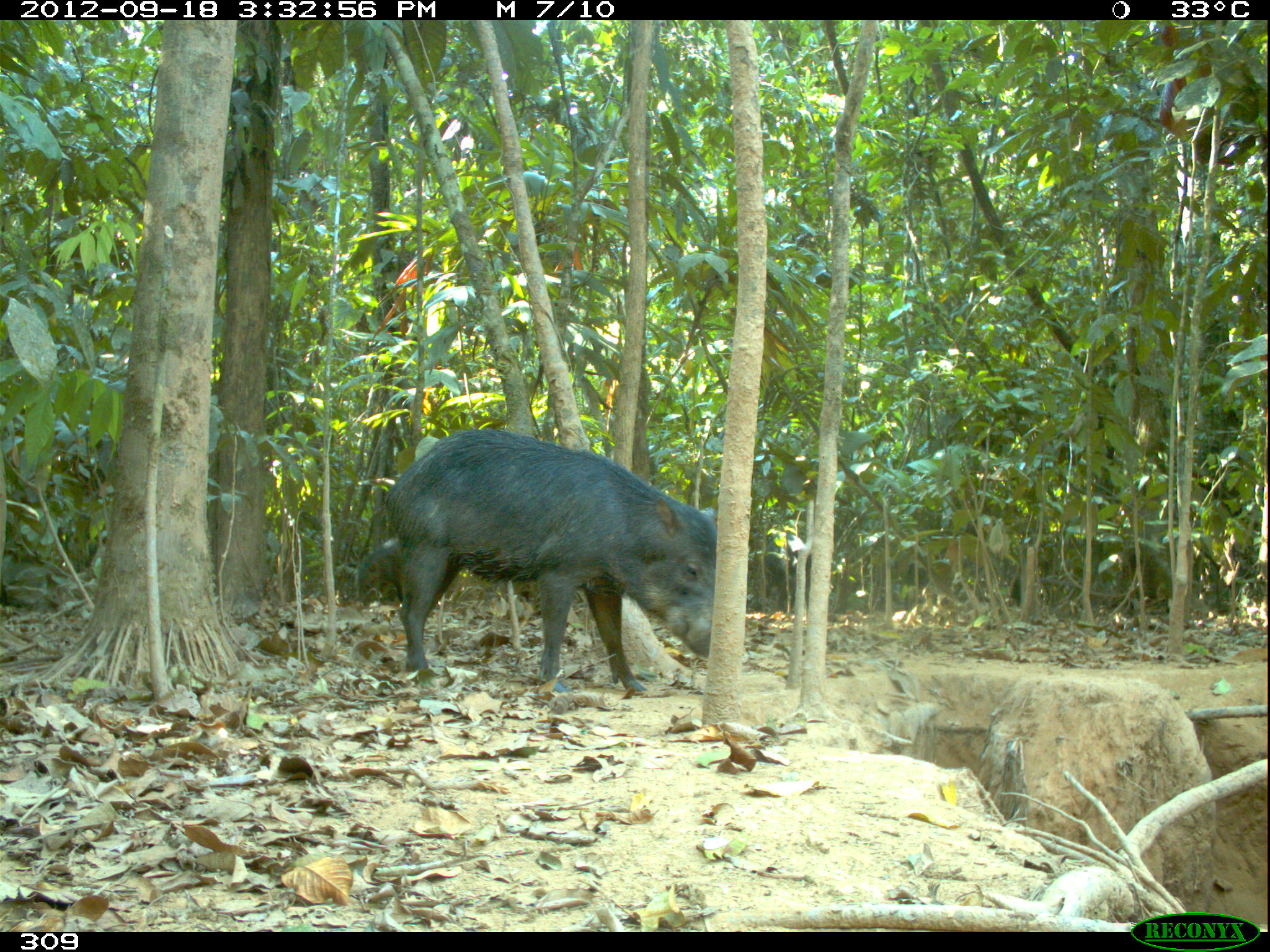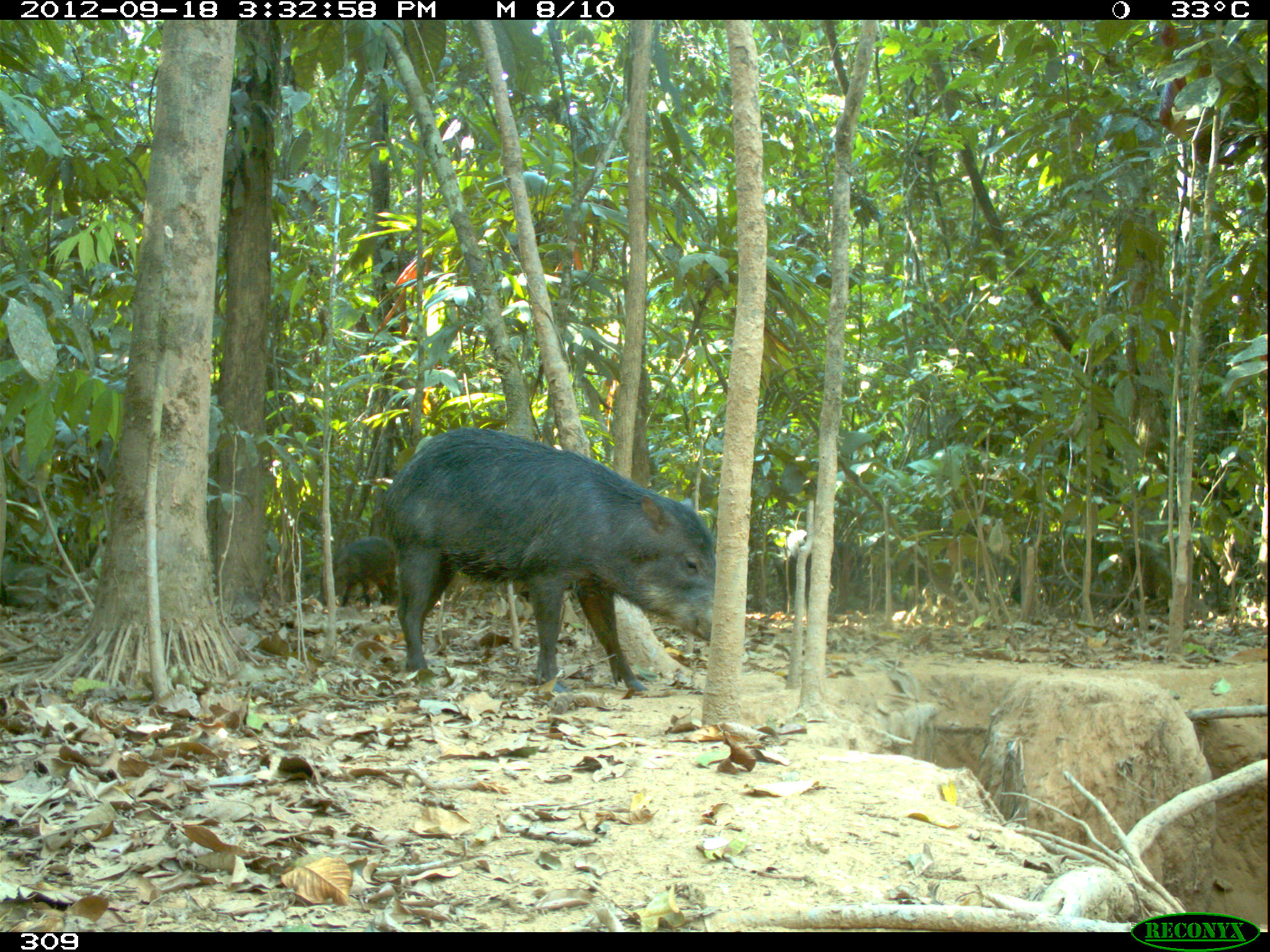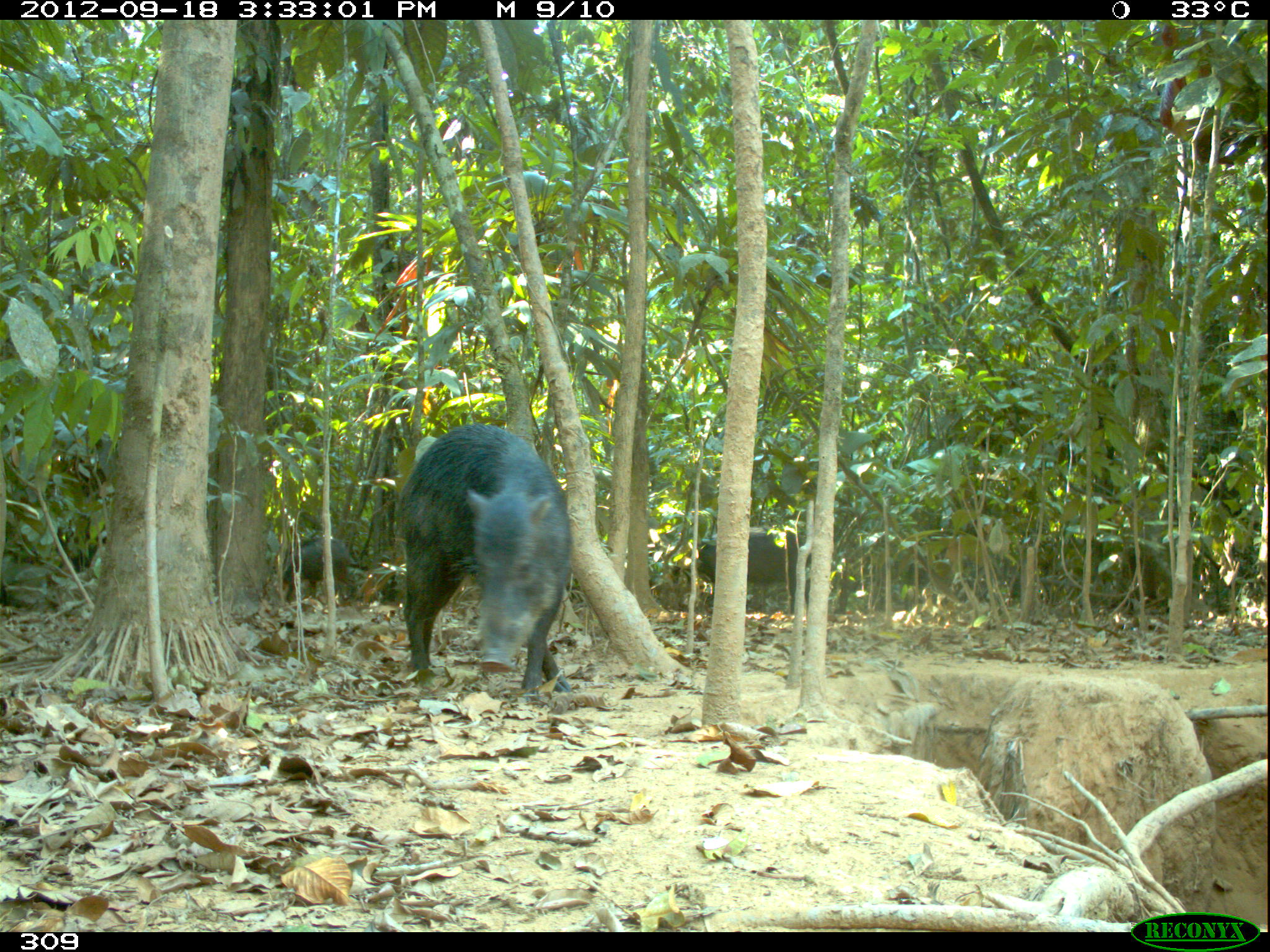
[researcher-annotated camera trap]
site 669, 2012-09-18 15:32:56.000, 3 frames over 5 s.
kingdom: Animalia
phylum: Chordata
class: Mammalia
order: Artiodactyla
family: Tayassuidae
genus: Tayassu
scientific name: Tayassu pecari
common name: white-lipped peccary